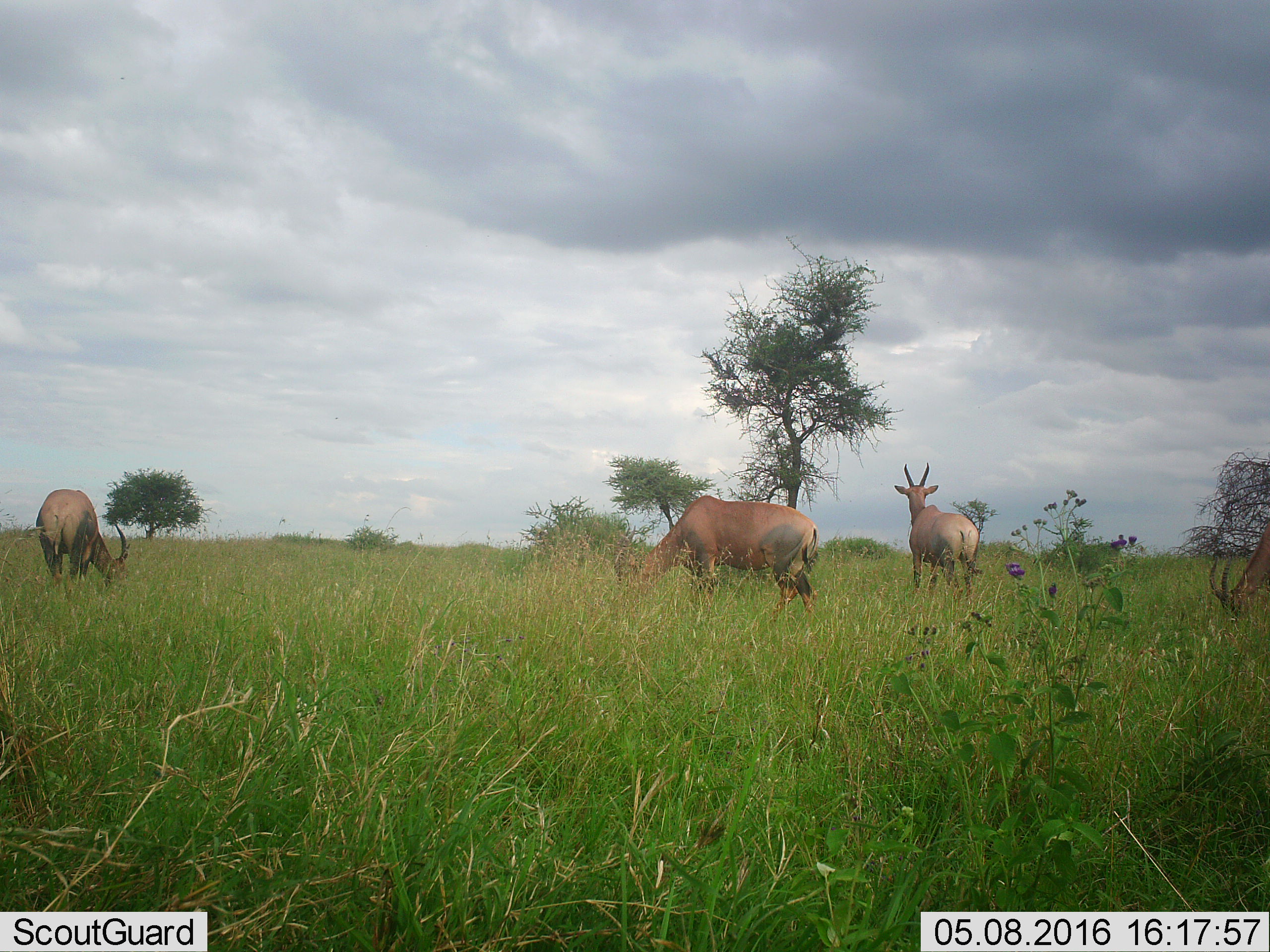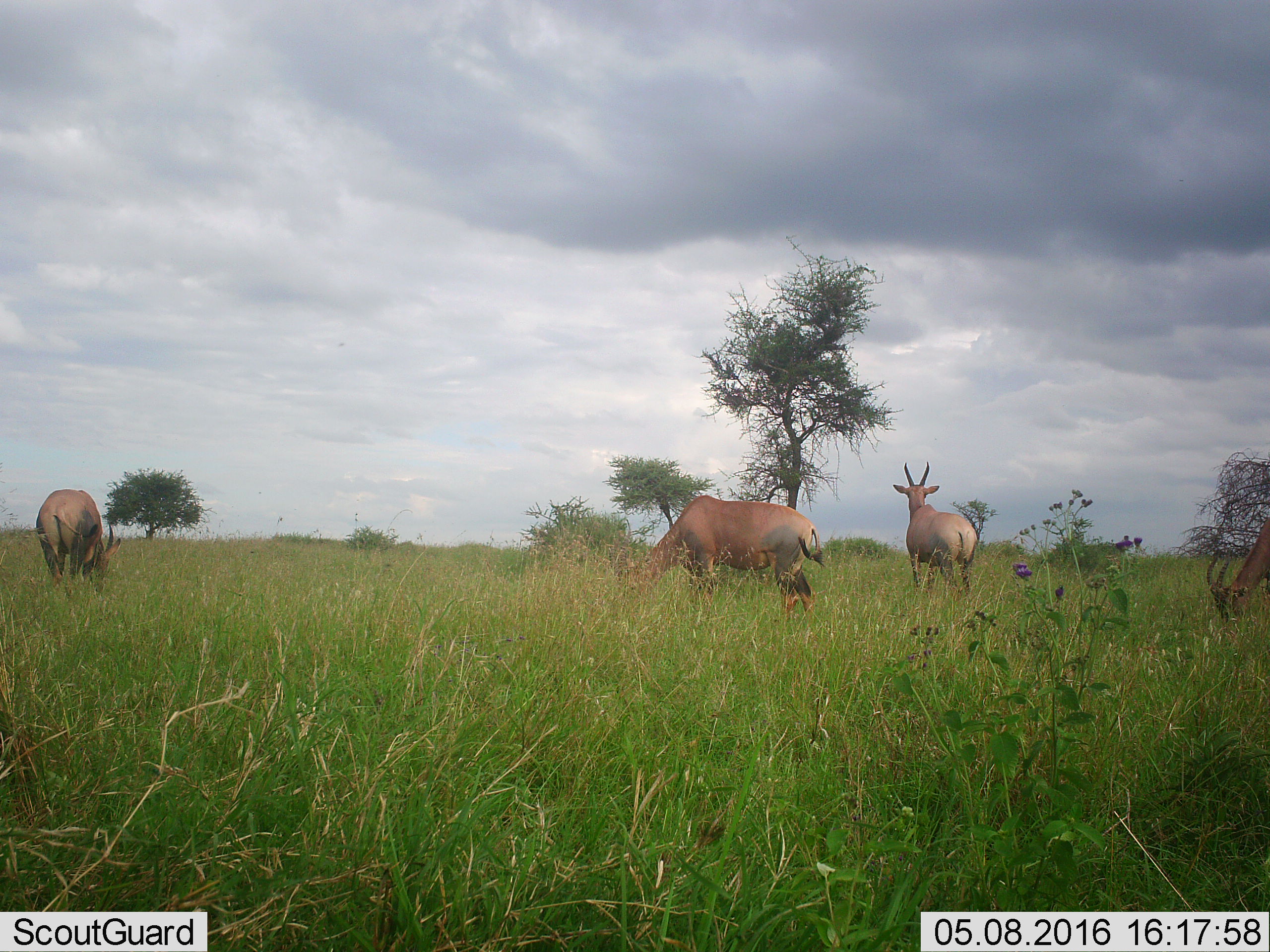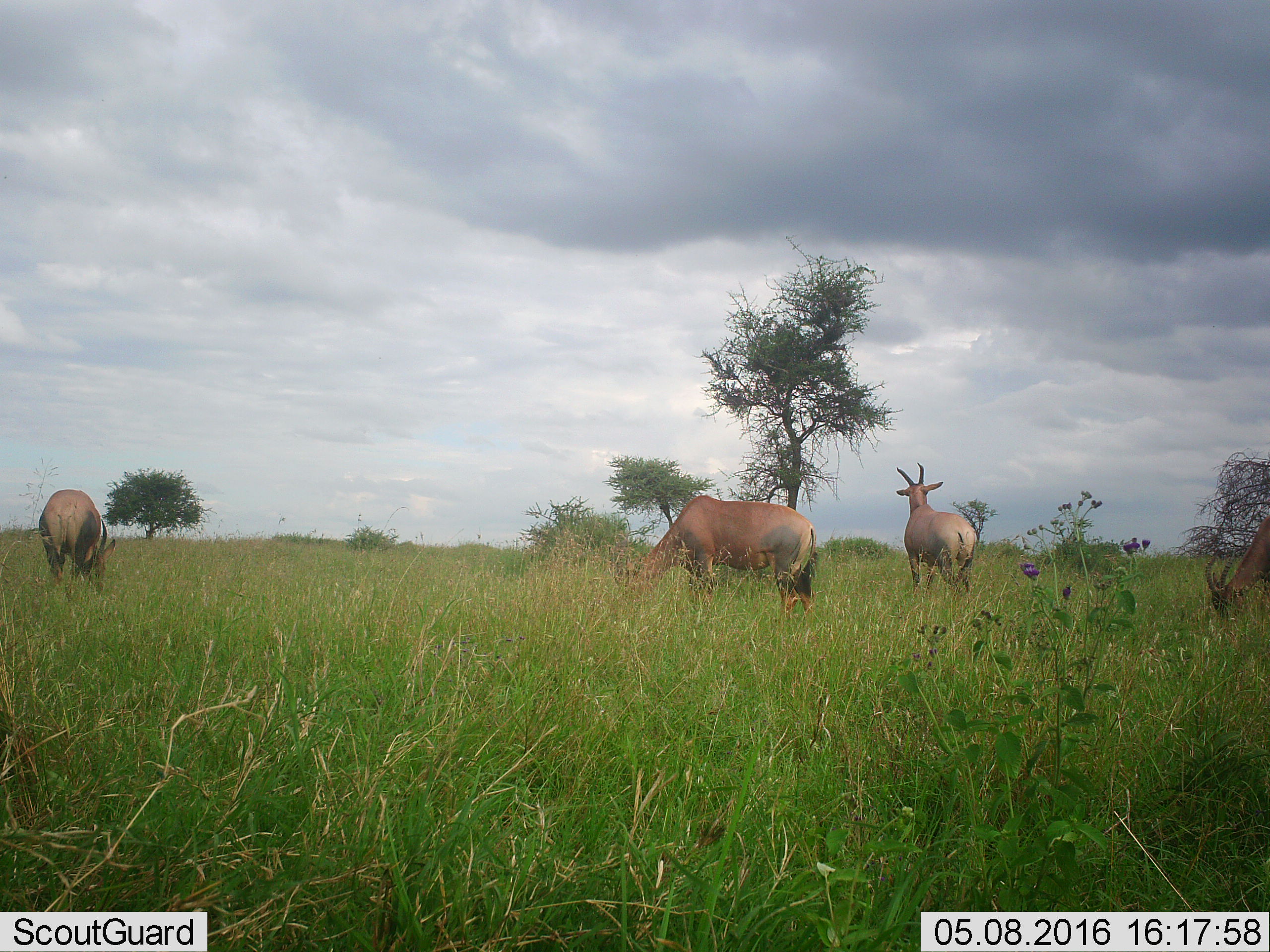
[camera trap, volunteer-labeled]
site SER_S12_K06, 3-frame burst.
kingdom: Animalia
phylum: Chordata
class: Mammalia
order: Artiodactyla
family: Bovidae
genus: Damaliscus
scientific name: Damaliscus lunatus jimela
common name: topi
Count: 4.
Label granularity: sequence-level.